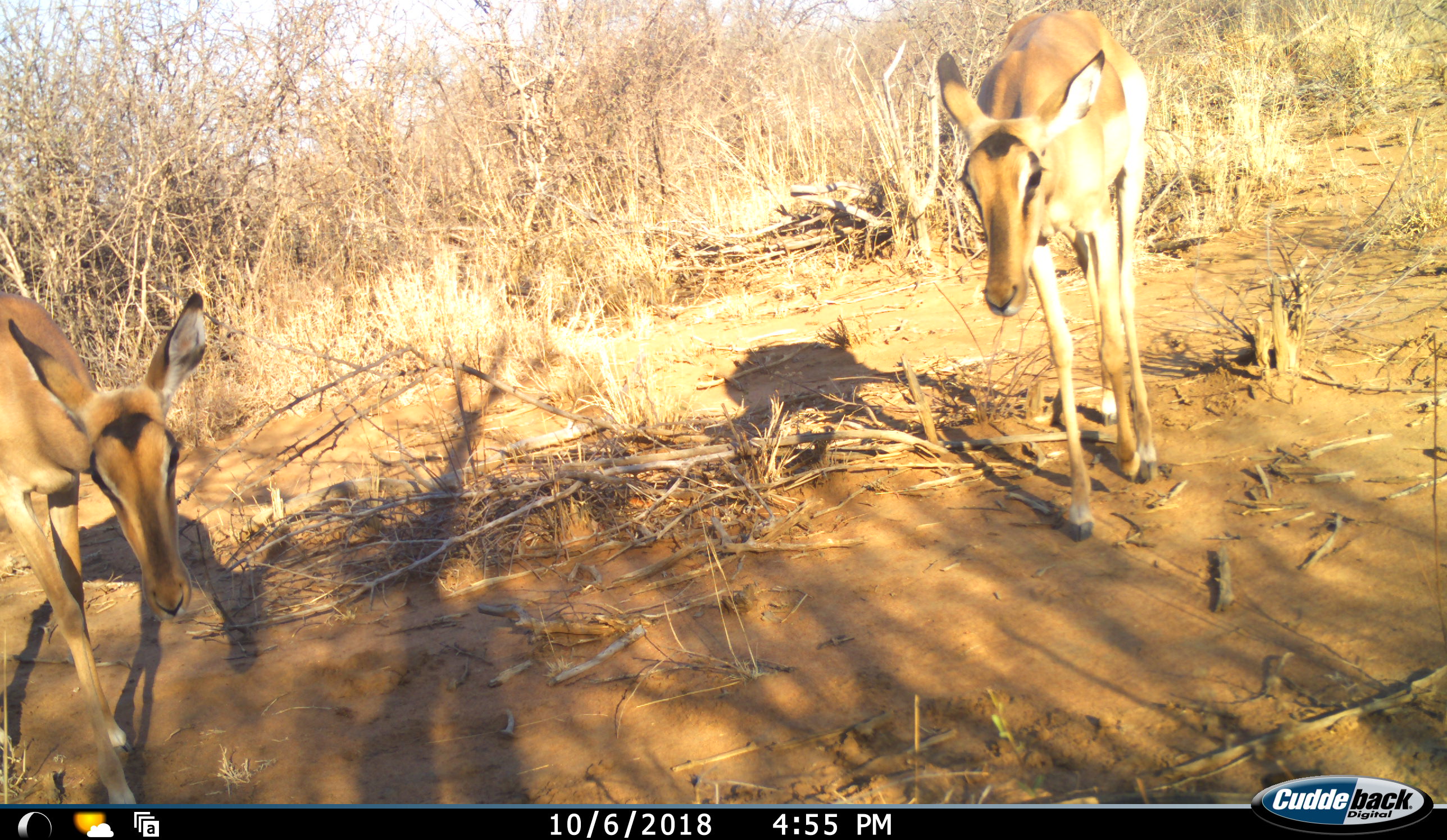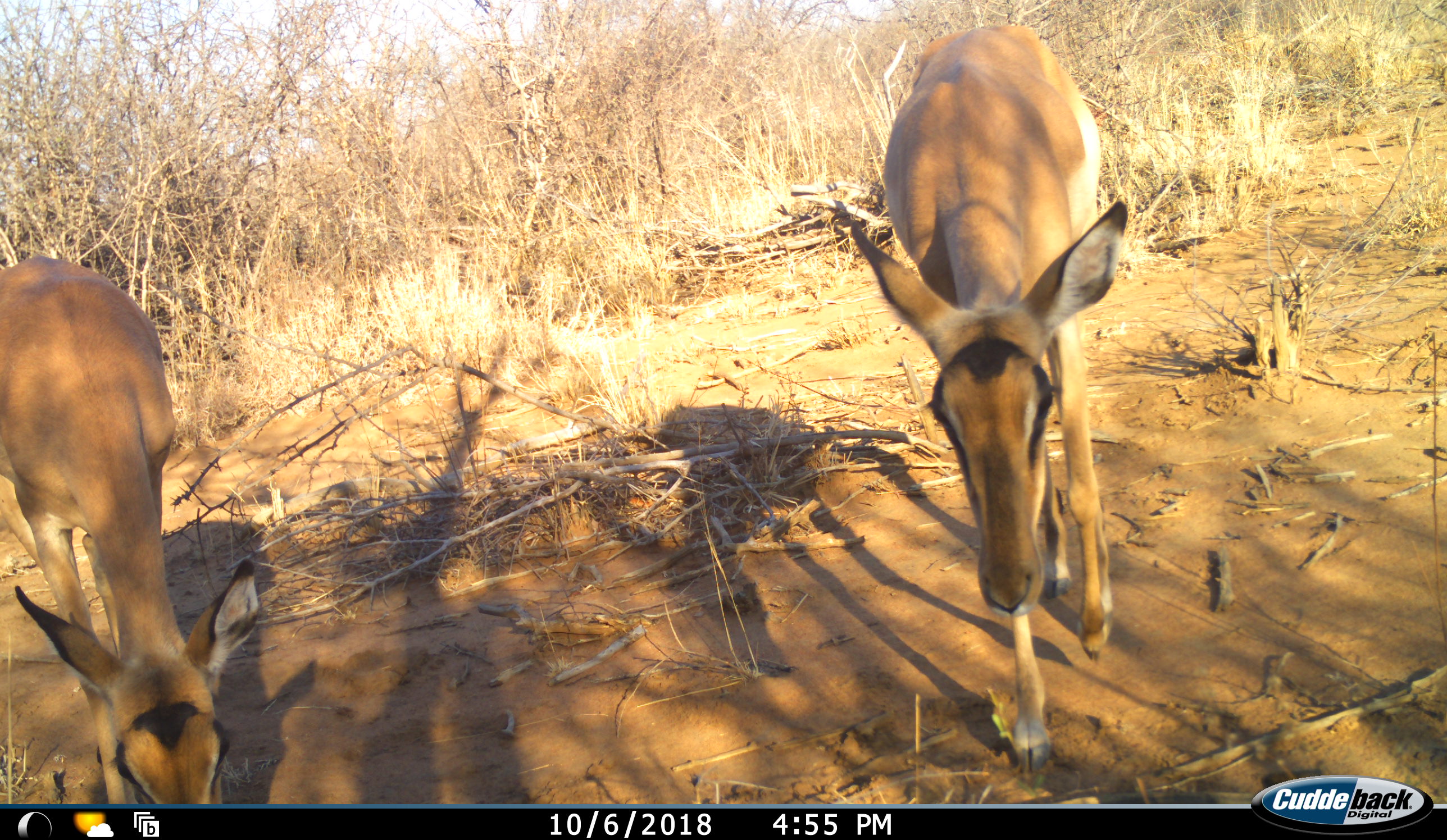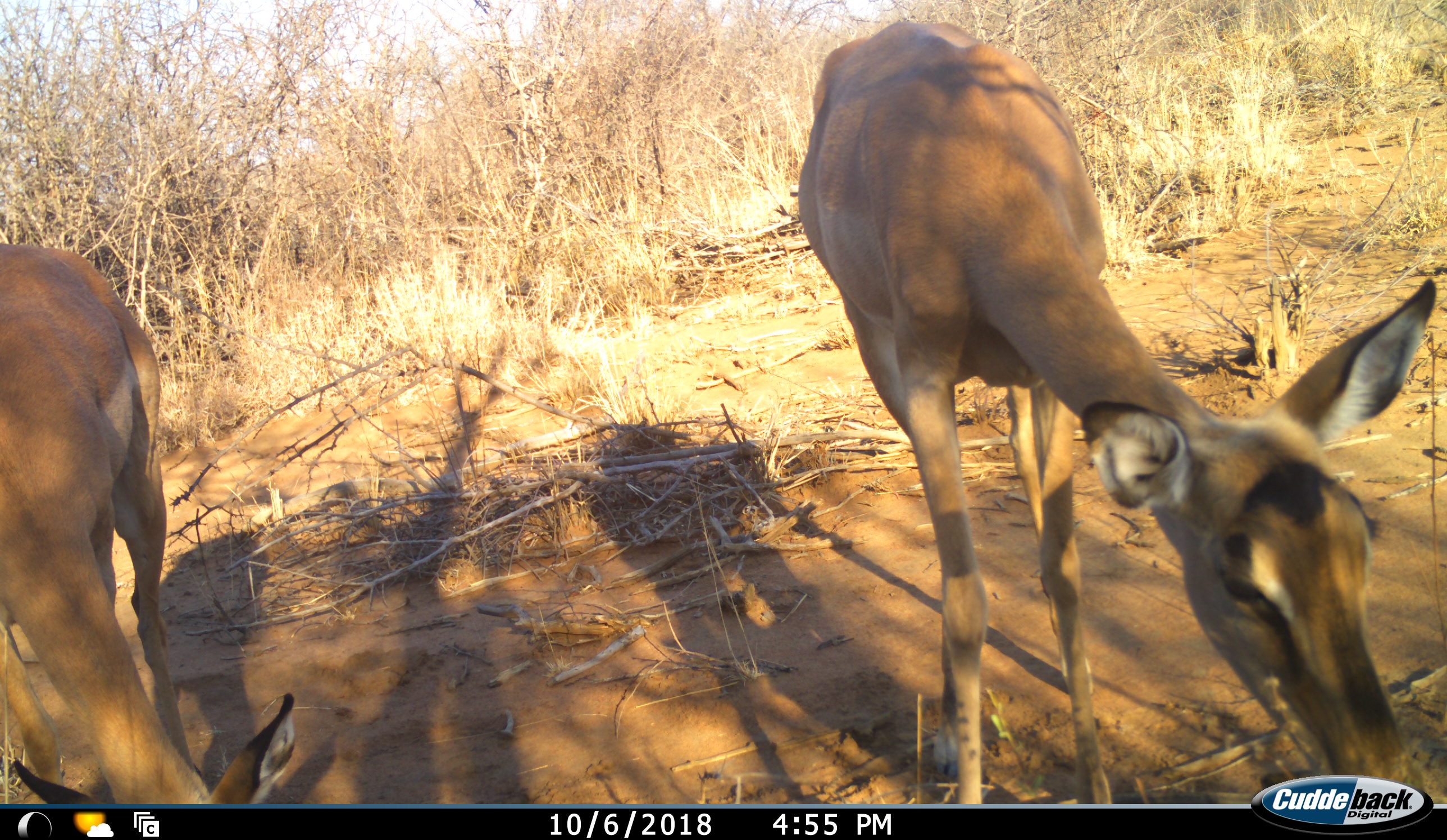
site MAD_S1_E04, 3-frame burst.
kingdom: Animalia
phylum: Chordata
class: Mammalia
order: Artiodactyla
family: Bovidae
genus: Aepyceros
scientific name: Aepyceros melampus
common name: impala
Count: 2.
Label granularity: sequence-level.